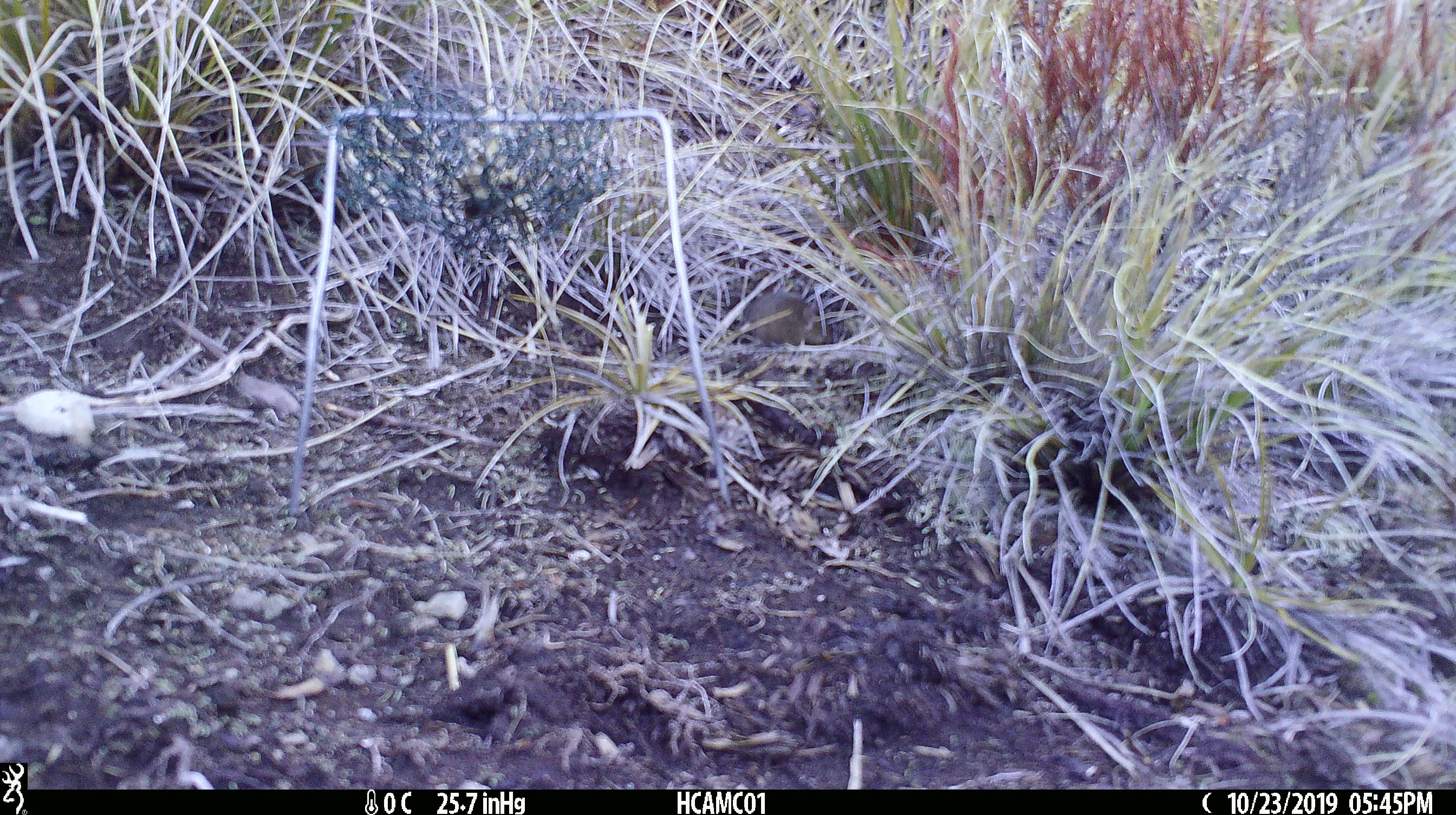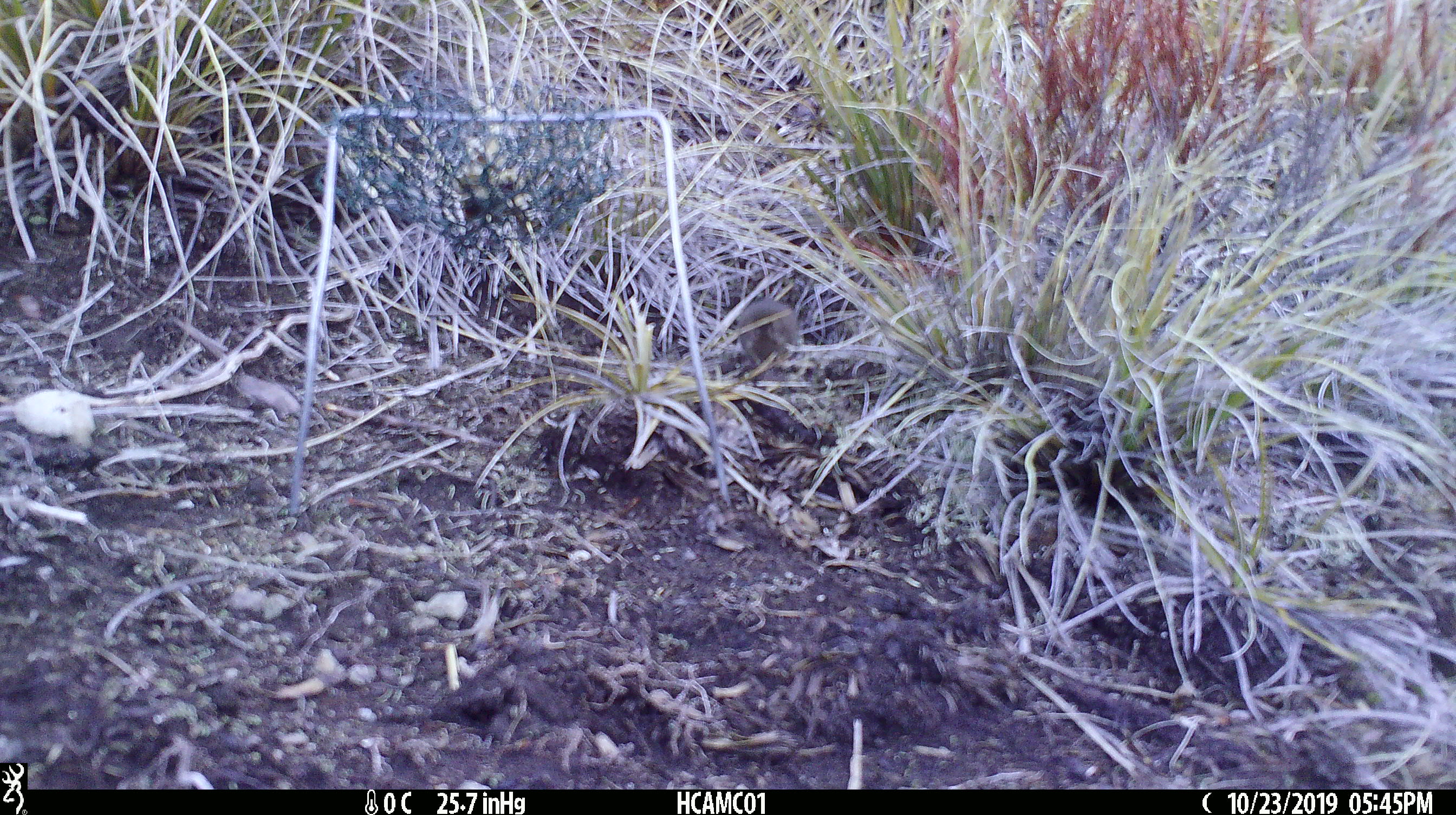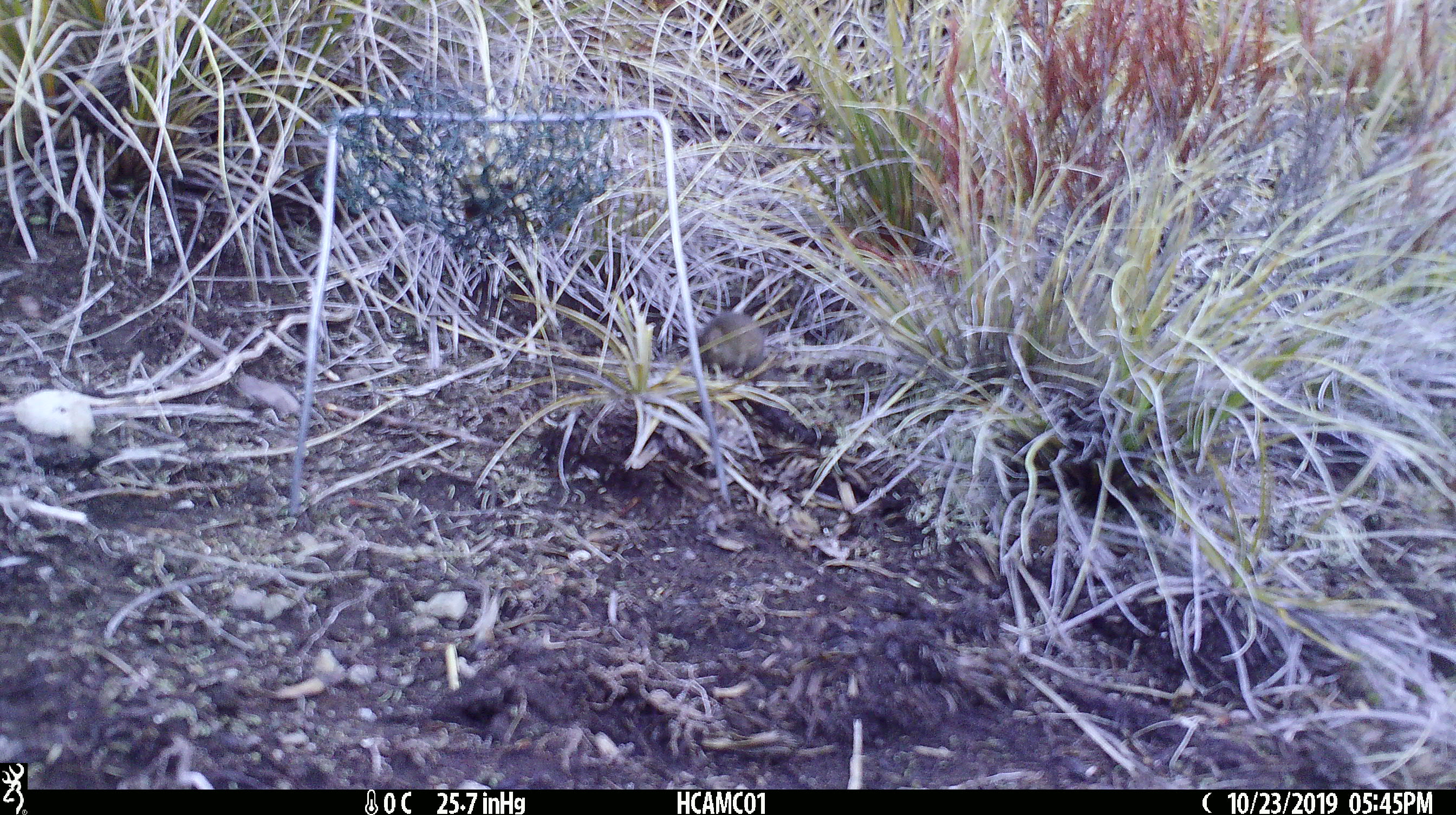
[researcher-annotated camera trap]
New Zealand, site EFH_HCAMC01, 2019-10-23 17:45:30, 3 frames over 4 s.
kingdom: Animalia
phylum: Chordata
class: Mammalia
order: Rodentia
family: Muridae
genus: Mus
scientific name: Mus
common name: mouse